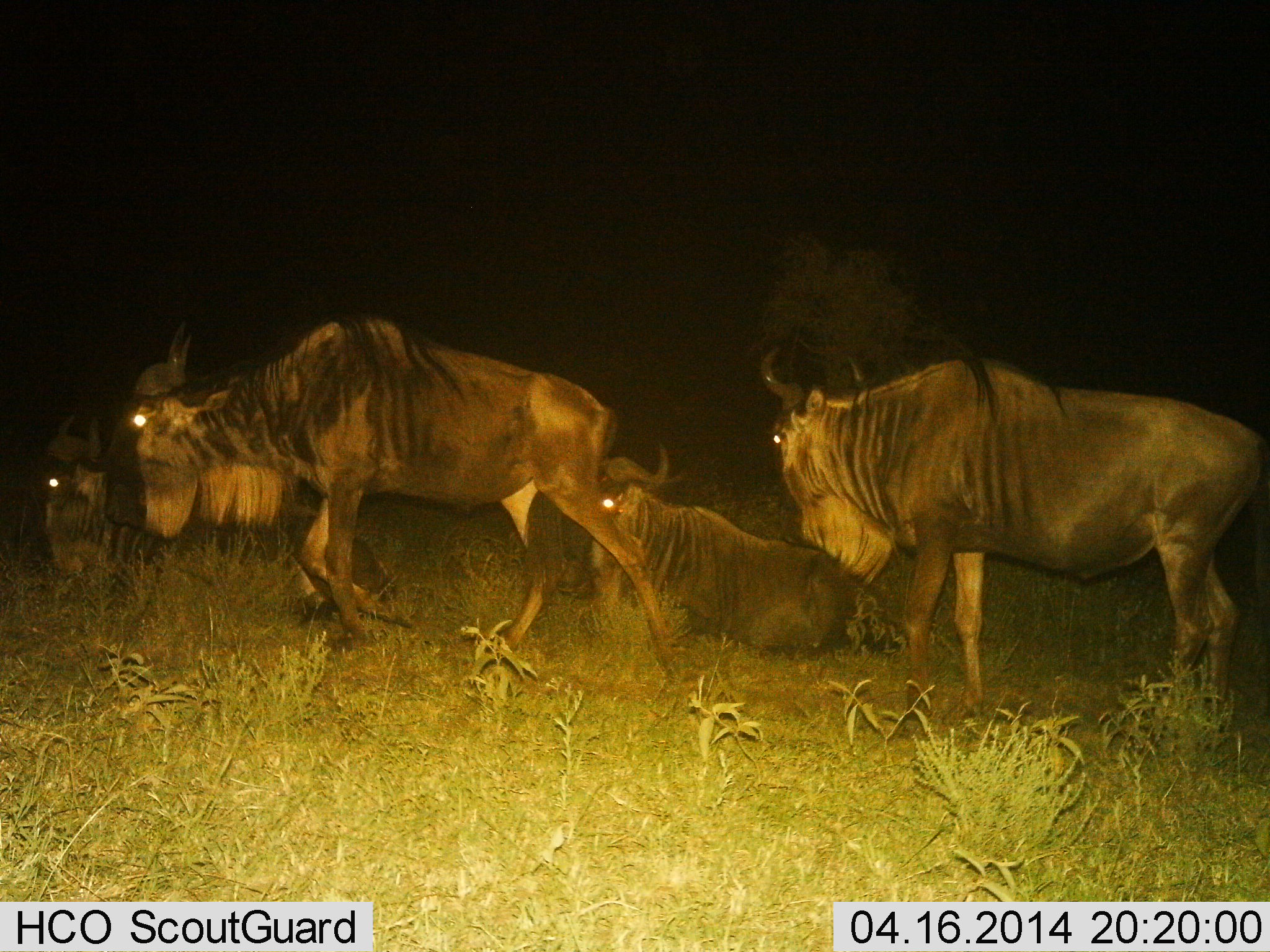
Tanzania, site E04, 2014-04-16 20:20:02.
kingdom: Animalia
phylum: Chordata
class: Mammalia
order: Artiodactyla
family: Bovidae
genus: Connochaetes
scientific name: Connochaetes taurinus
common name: blue wildebeest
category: wildebeest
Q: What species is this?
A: Wildebeest (blue wildebeest) (Connochaetes taurinus).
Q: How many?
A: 4.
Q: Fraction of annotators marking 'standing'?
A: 50%.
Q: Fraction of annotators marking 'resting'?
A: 90%.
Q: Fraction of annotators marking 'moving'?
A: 50%.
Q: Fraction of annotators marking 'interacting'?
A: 0%.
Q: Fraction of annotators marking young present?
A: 0%.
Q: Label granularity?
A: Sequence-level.